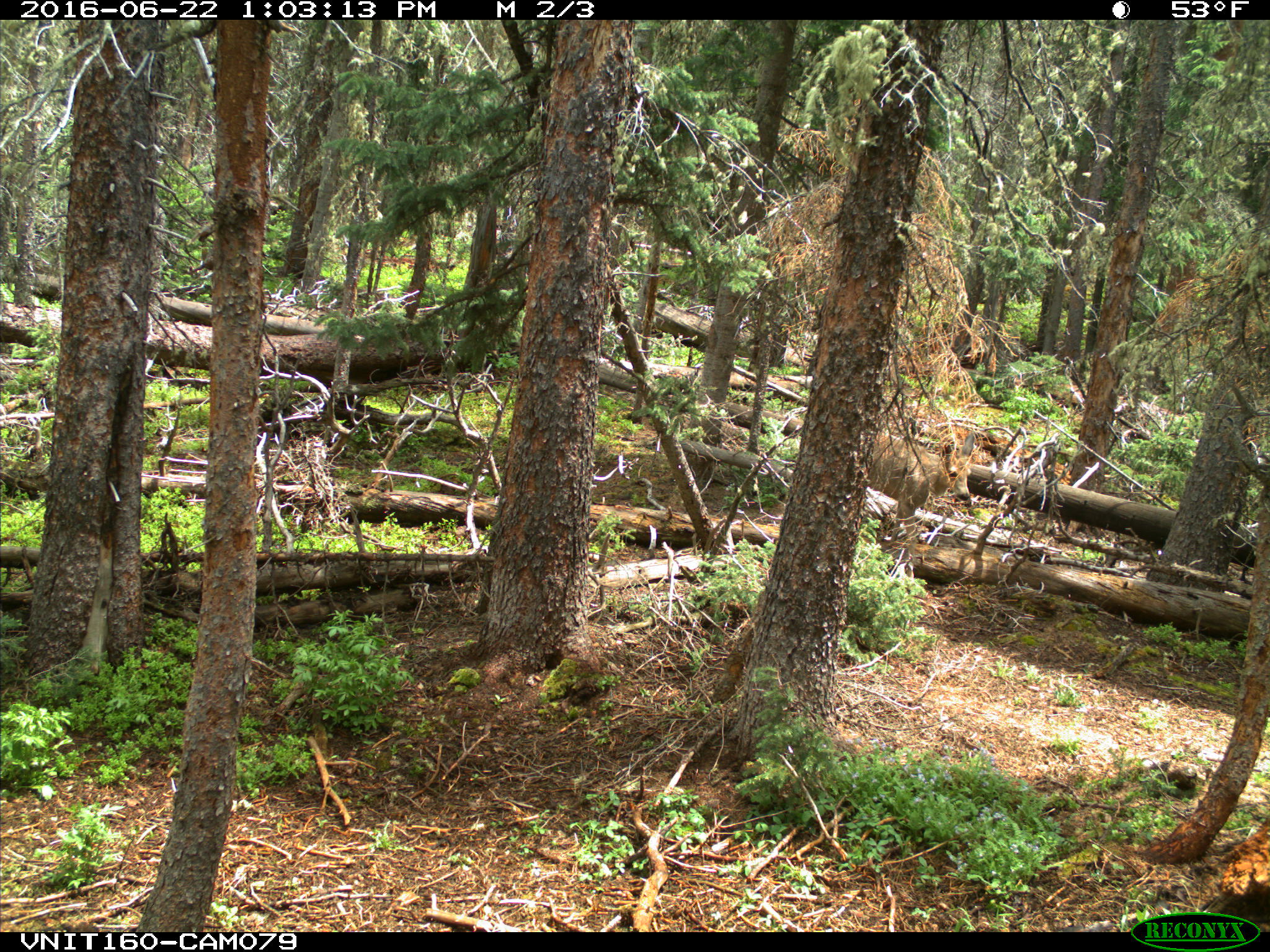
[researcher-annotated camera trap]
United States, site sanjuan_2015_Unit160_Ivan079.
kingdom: Animalia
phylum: Chordata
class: Mammalia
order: Artiodactyla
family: Cervidae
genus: Odocoileus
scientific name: Odocoileus hemionus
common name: mule deer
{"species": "Odocoileus hemionus (mule deer)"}